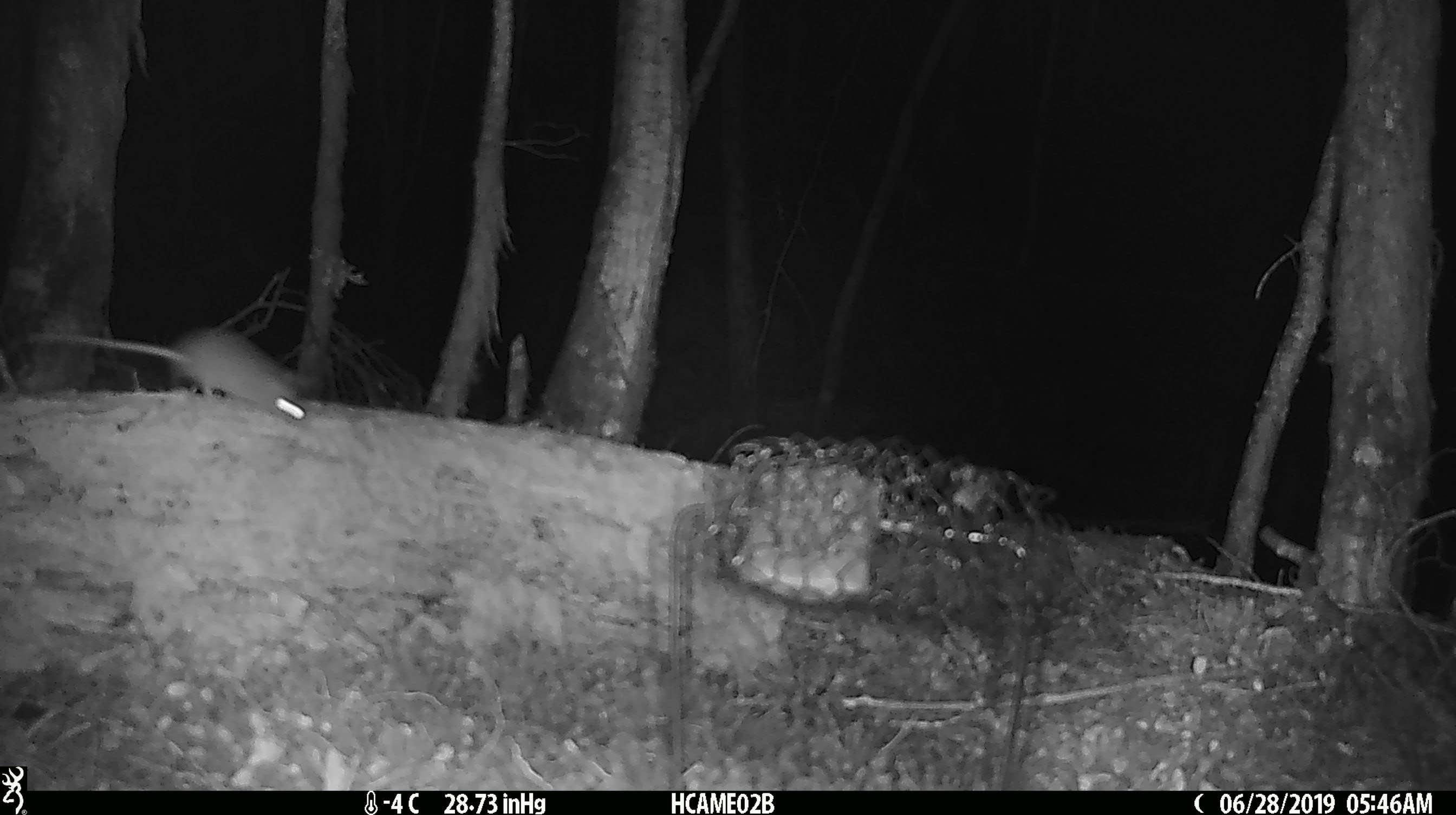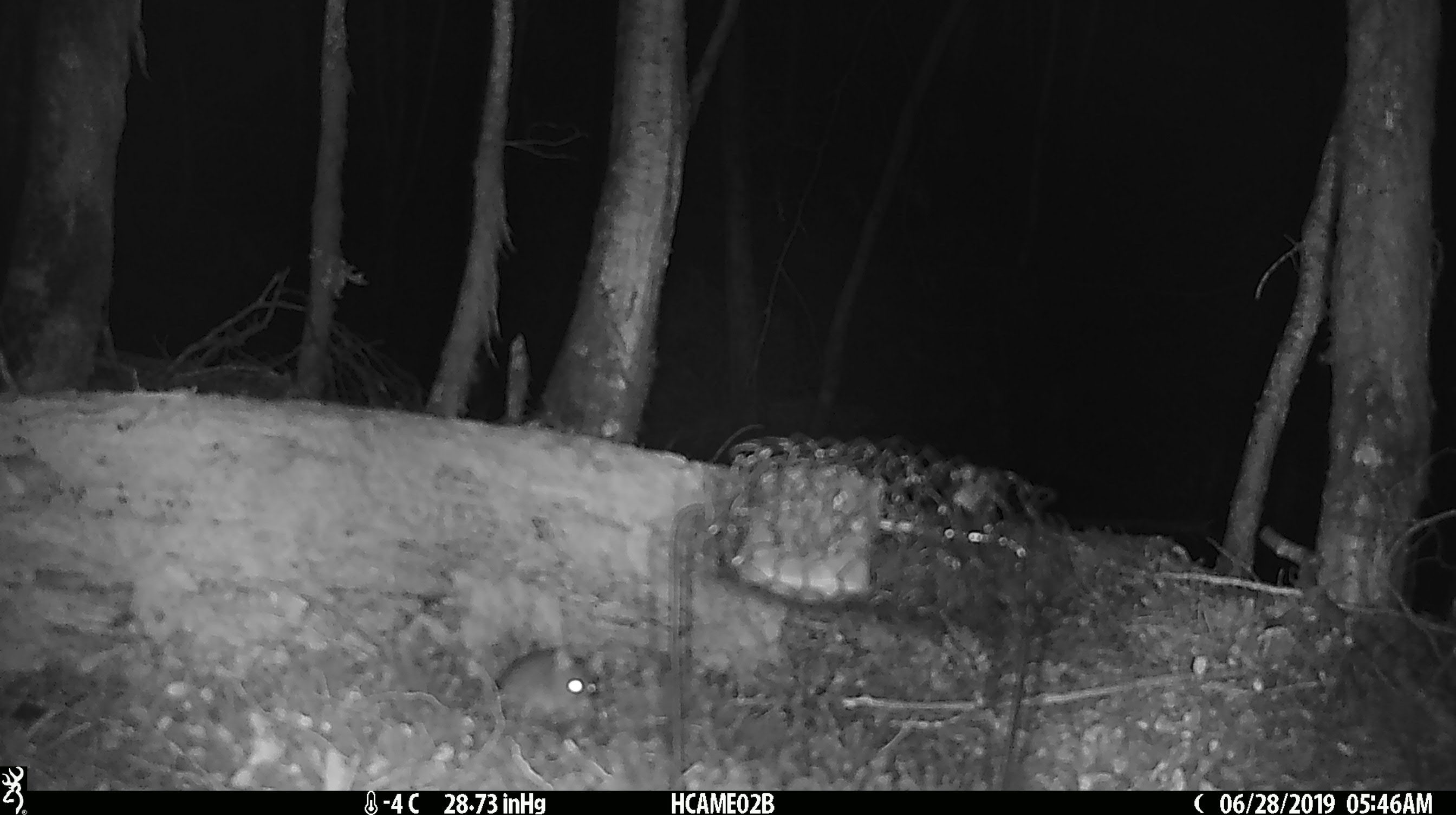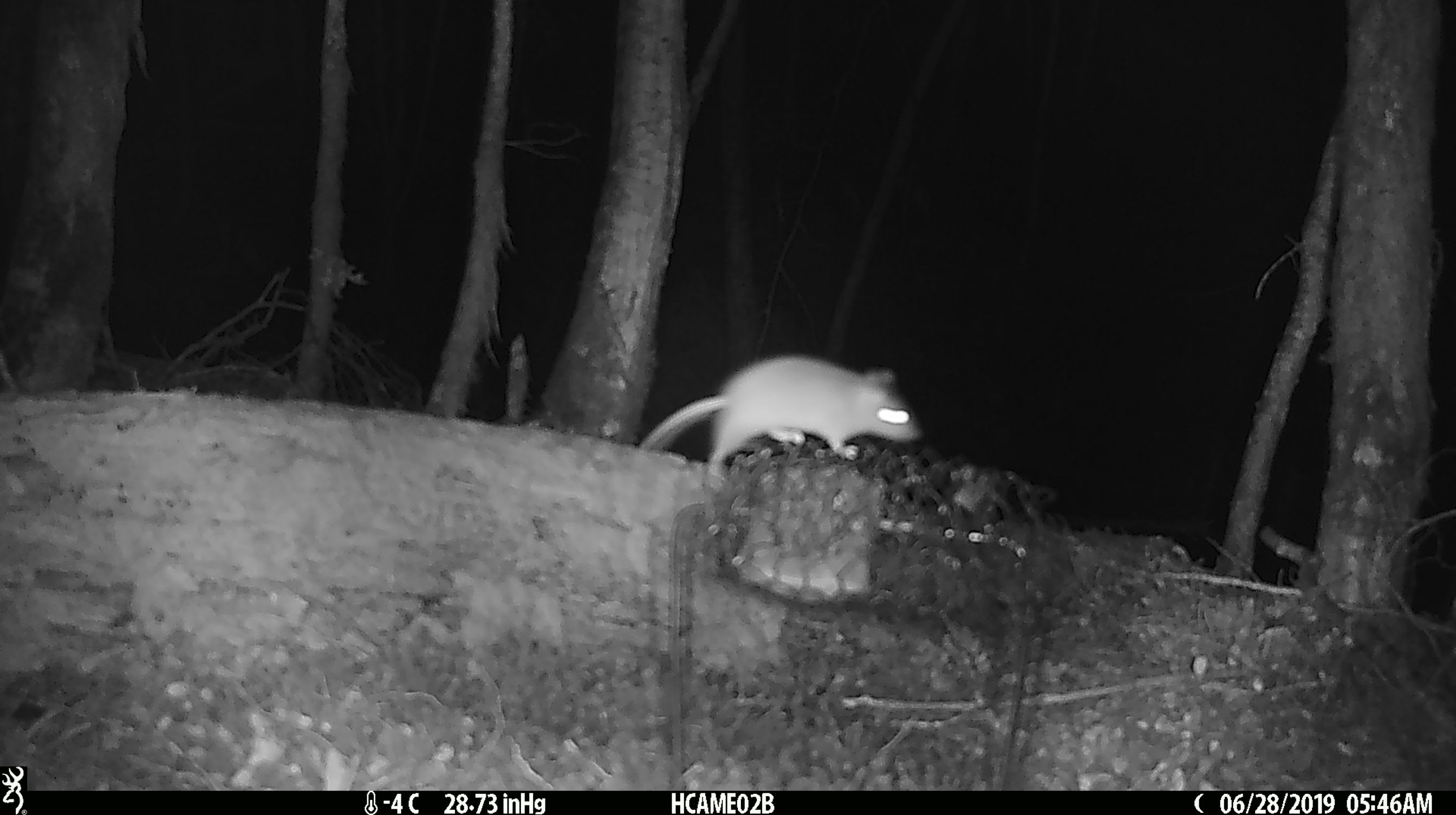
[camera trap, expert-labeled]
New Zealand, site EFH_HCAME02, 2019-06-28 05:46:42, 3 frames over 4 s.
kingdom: Animalia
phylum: Chordata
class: Mammalia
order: Rodentia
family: Muridae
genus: Mus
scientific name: Mus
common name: mouse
Mouse (Mus).